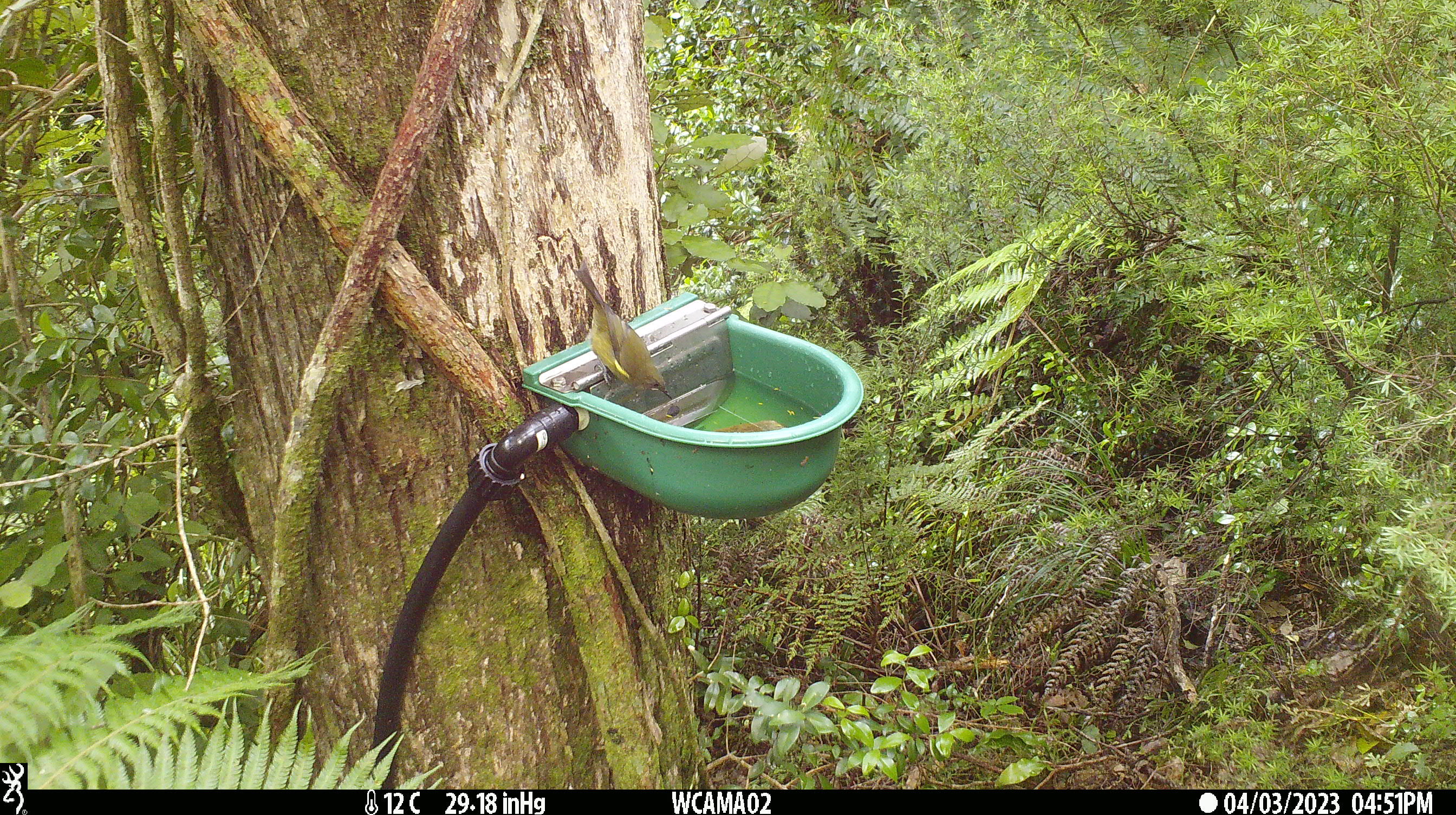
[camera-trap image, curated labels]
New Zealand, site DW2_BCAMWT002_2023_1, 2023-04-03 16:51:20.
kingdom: Animalia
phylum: Chordata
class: Aves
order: Passeriformes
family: Meliphagidae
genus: Anthornis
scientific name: Anthornis melanura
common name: new zealand bellbird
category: bellbird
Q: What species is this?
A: Bellbird (new zealand bellbird) (Anthornis melanura).